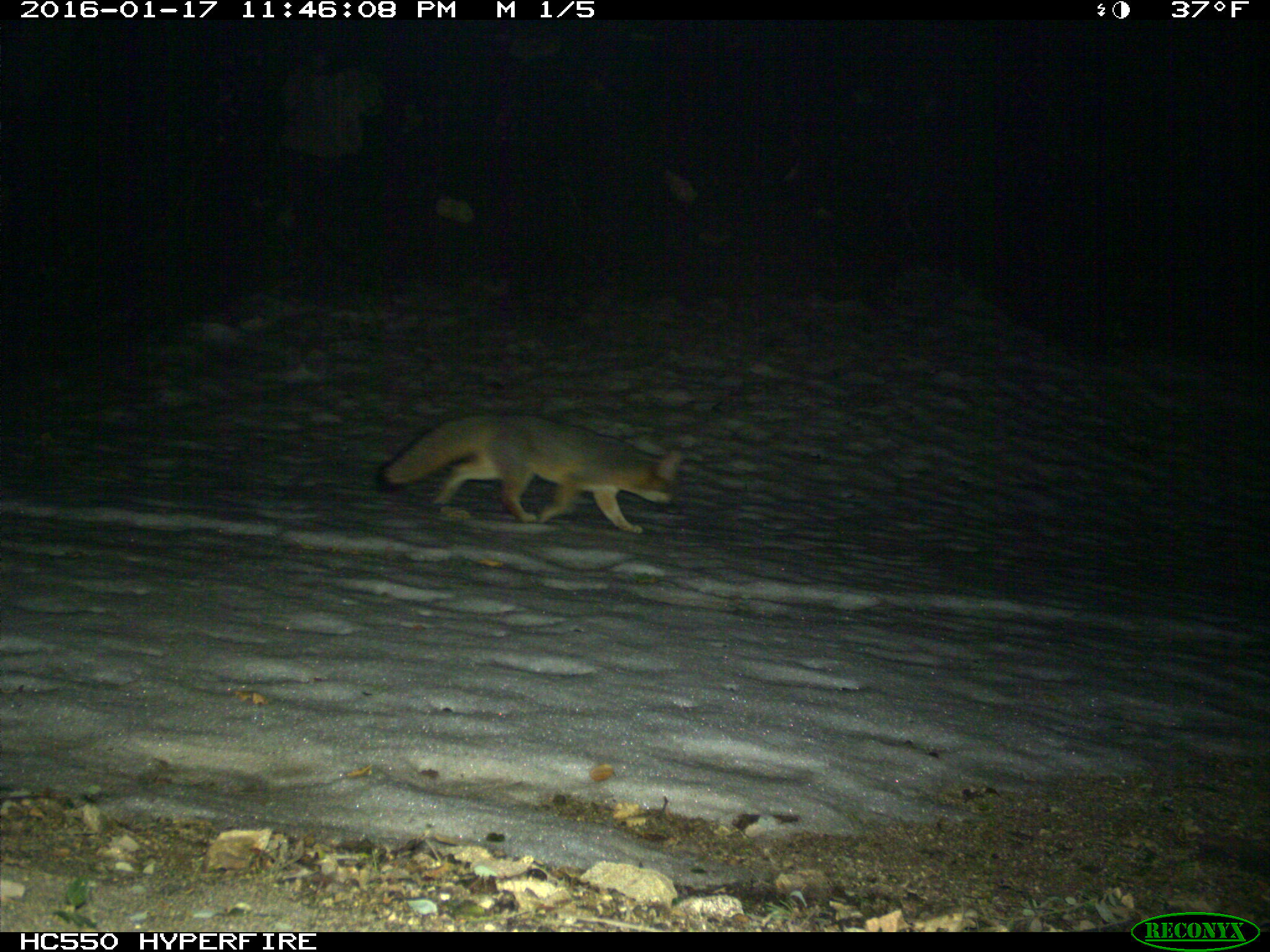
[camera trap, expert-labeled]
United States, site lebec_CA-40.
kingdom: Animalia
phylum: Chordata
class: Mammalia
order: Carnivora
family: Canidae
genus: Urocyon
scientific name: Urocyon cinereoargenteus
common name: gray fox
Urocyon cinereoargenteus (gray fox).